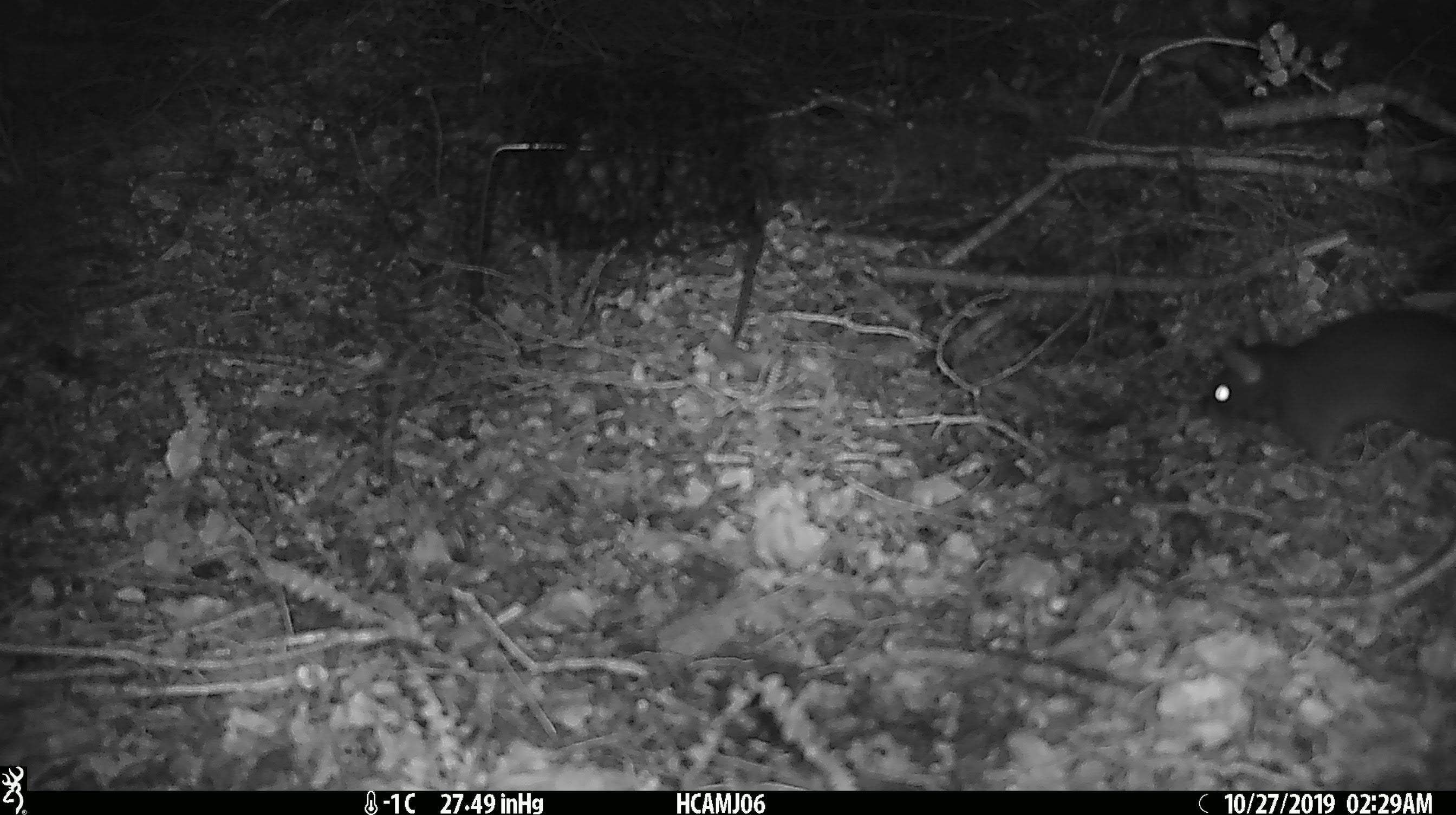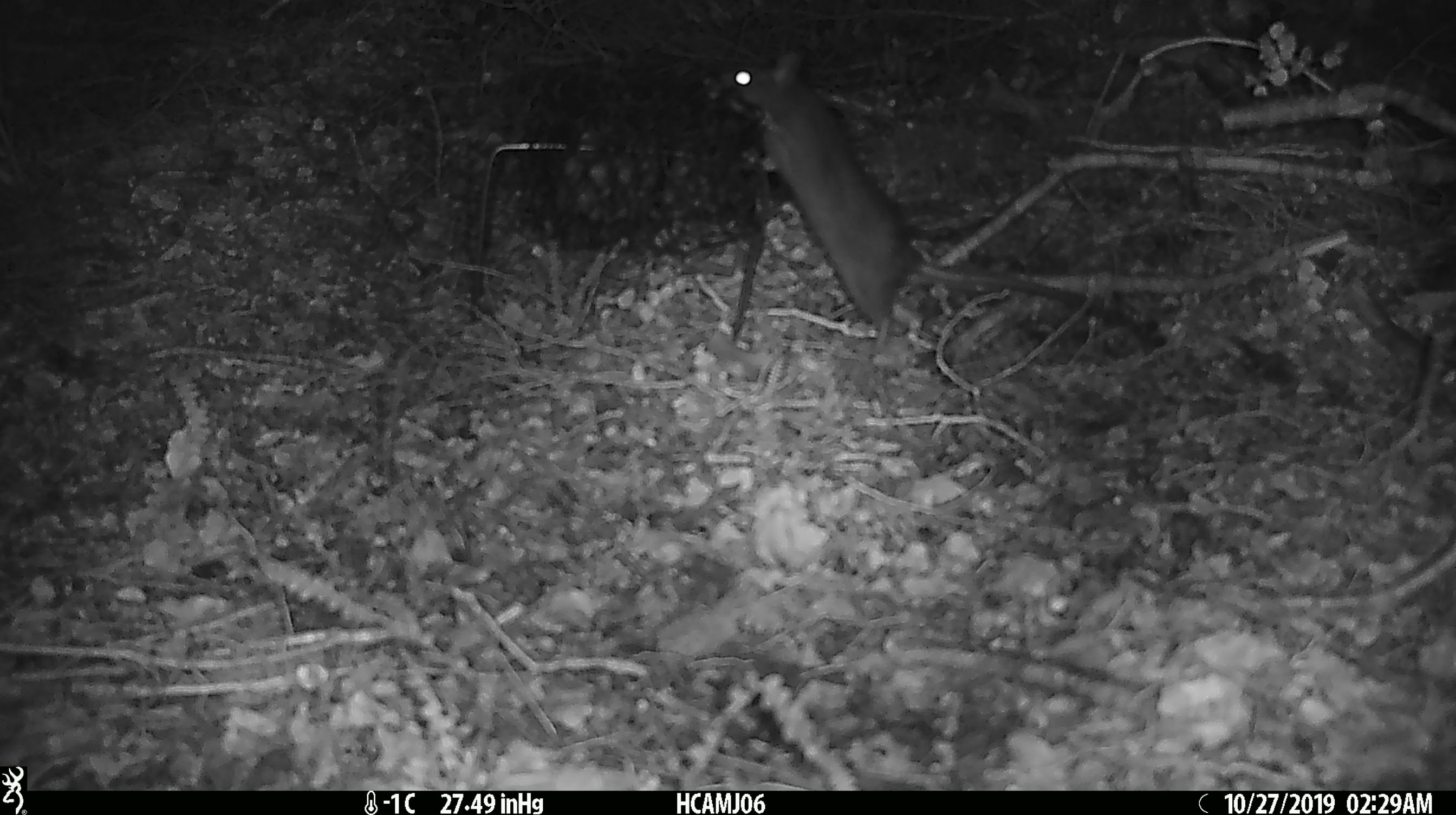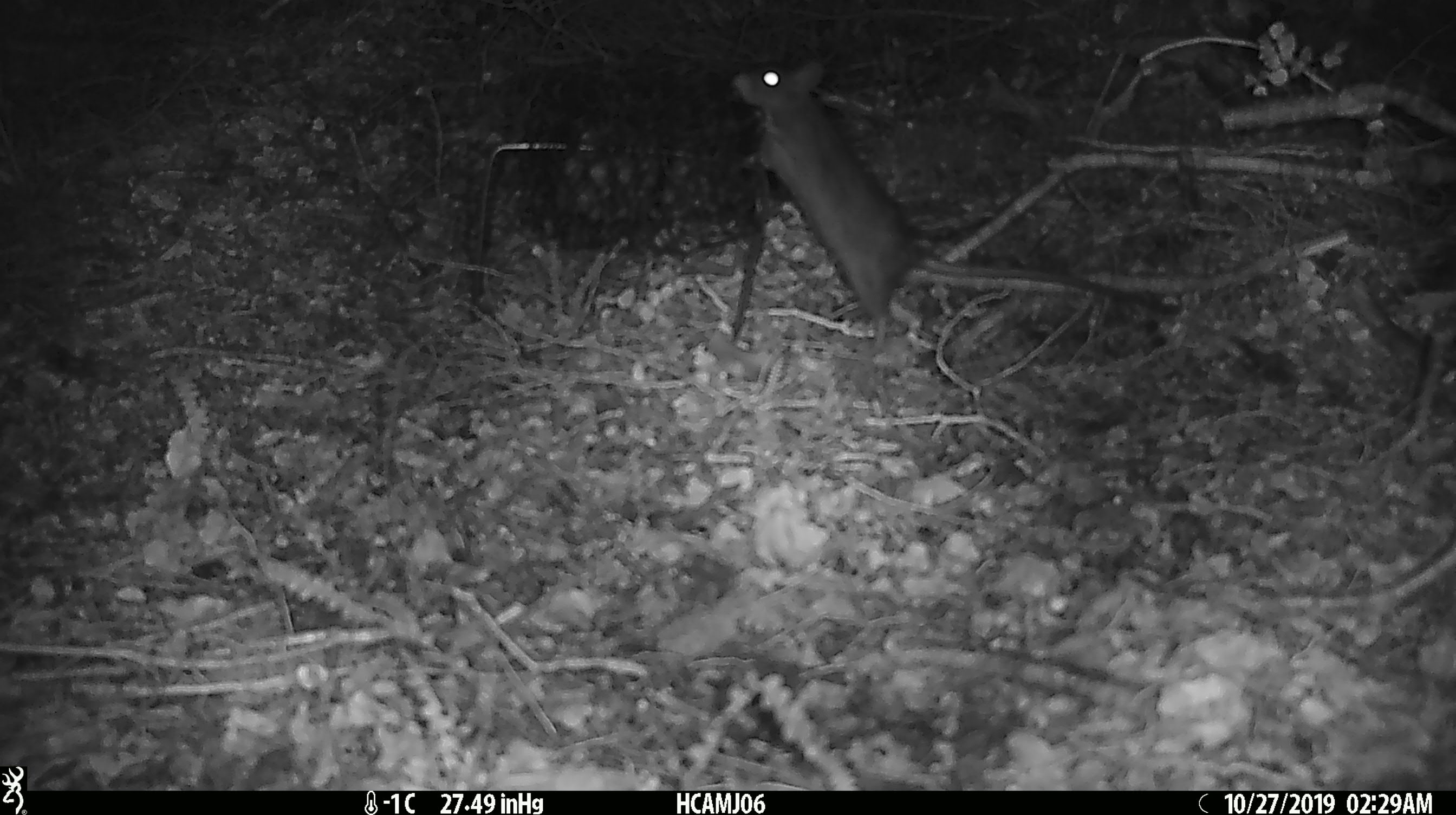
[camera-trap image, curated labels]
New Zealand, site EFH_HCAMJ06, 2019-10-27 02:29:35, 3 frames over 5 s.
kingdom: Animalia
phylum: Chordata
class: Mammalia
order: Rodentia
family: Muridae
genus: Rattus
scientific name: Rattus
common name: rat